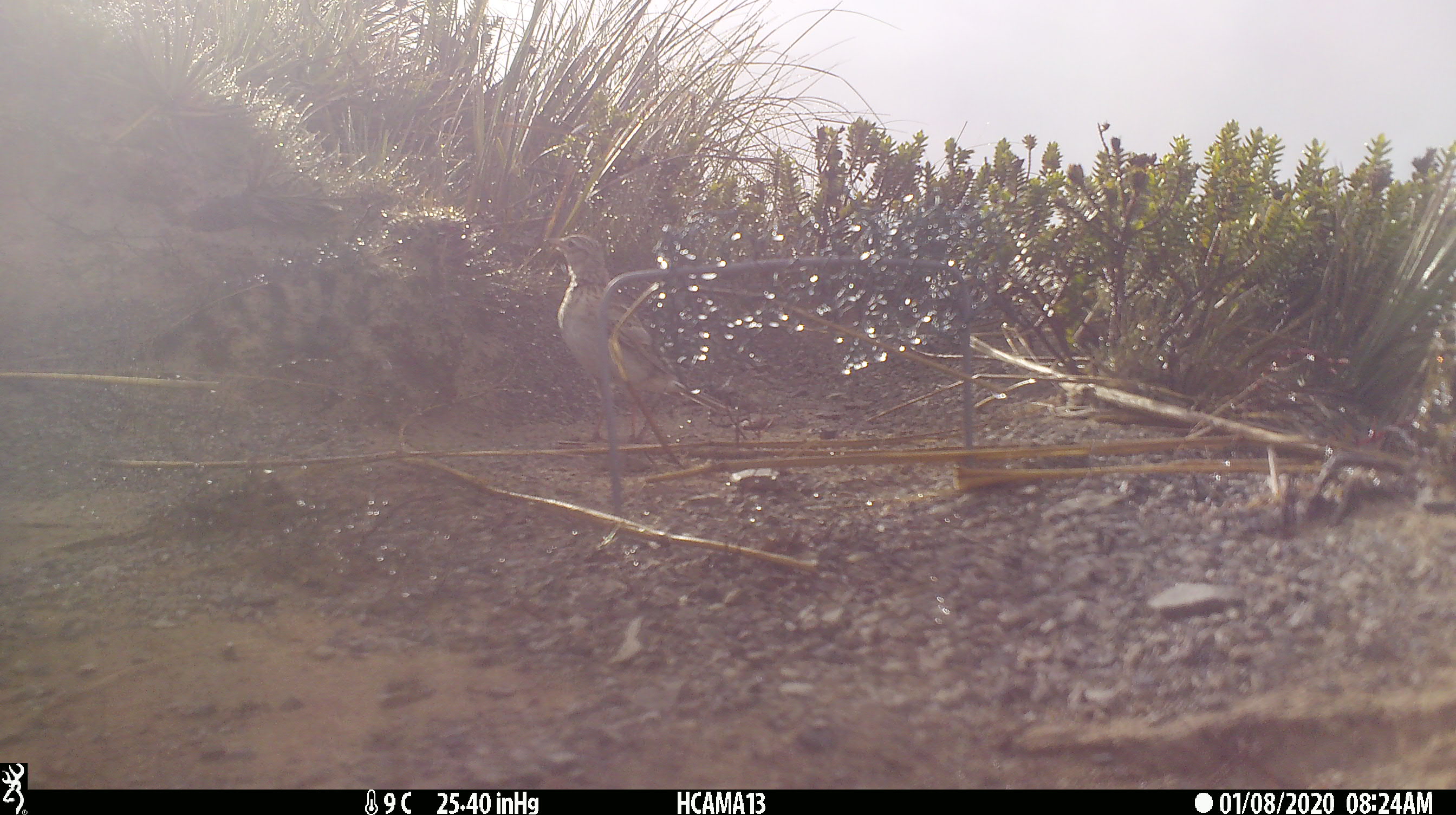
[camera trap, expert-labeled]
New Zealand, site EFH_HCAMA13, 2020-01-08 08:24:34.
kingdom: Animalia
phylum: Chordata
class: Aves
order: Passeriformes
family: Motacillidae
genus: Anthus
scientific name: Anthus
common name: pipit